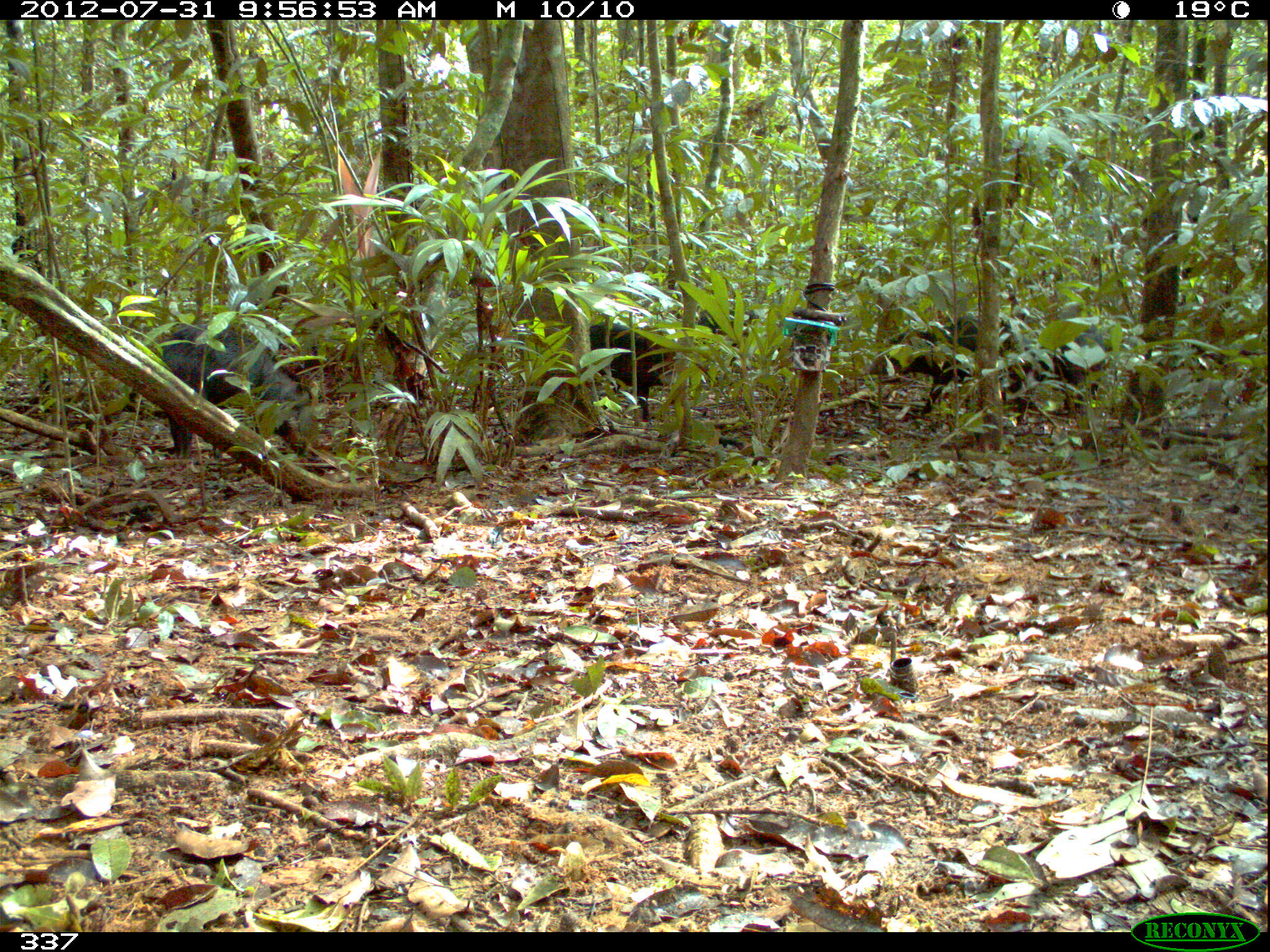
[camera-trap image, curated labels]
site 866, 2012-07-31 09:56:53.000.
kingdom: Animalia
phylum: Chordata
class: Mammalia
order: Artiodactyla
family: Tayassuidae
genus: Tayassu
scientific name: Tayassu pecari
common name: white-lipped peccary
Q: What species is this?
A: Tayassu pecari (white-lipped peccary).